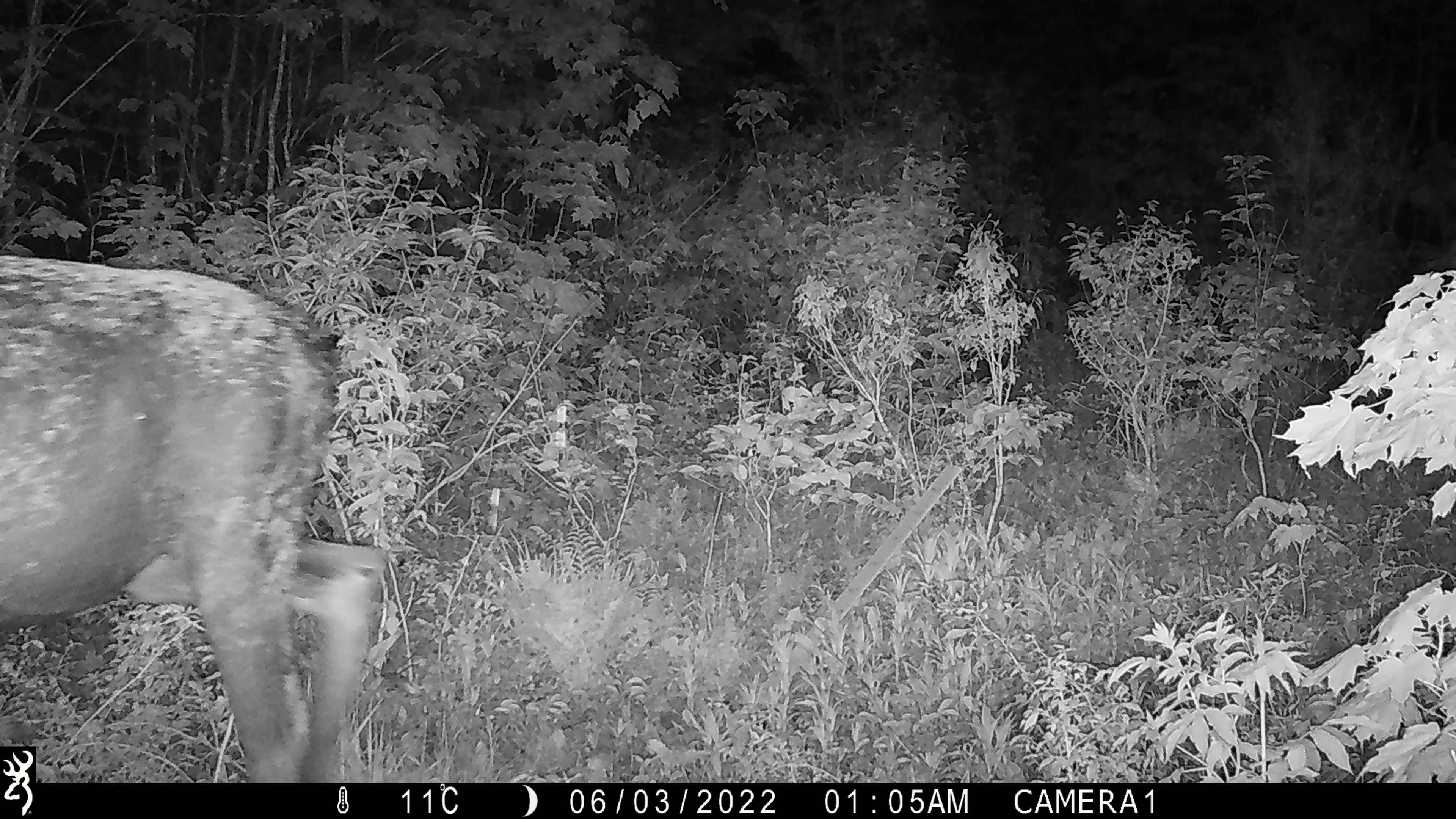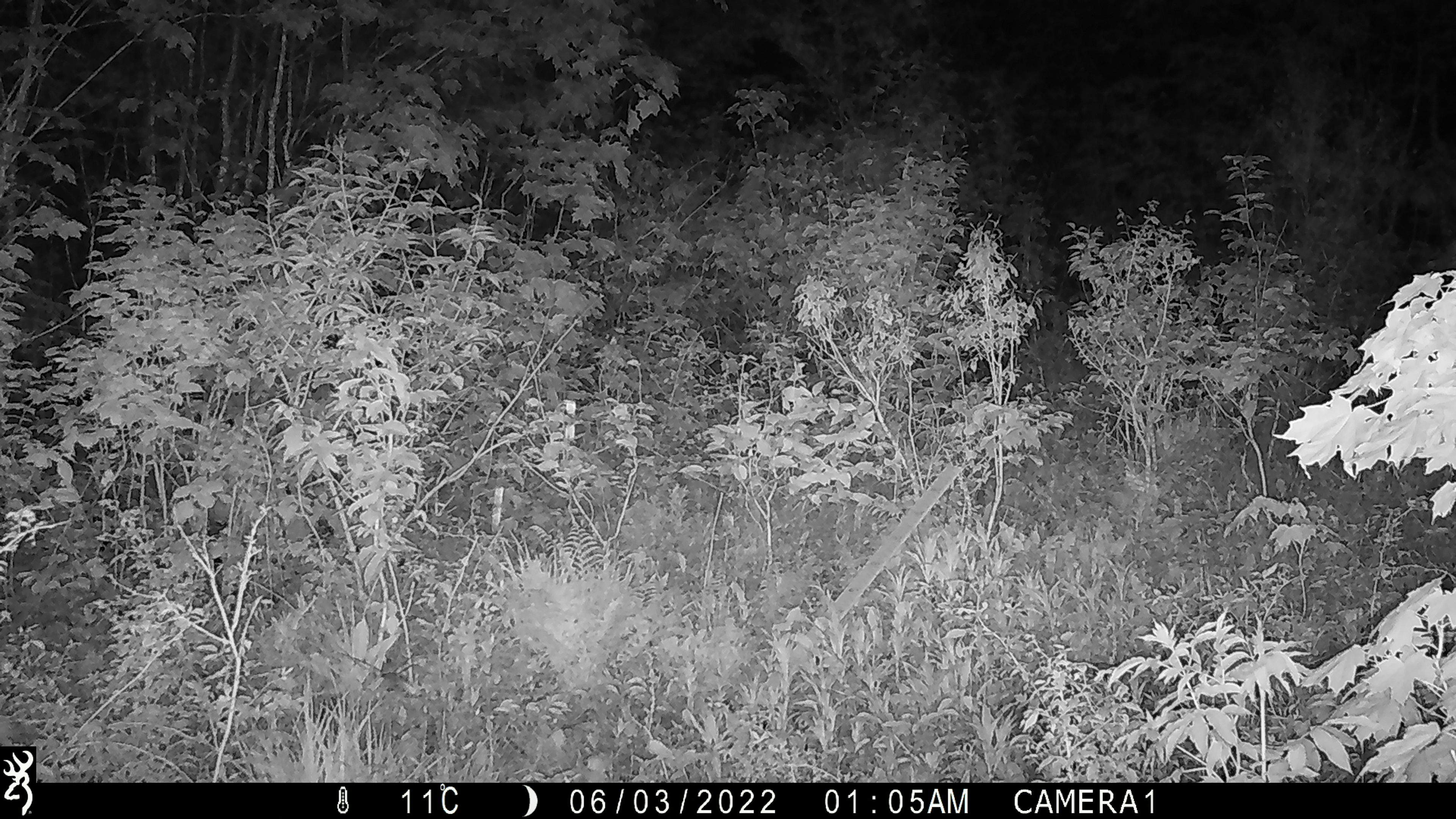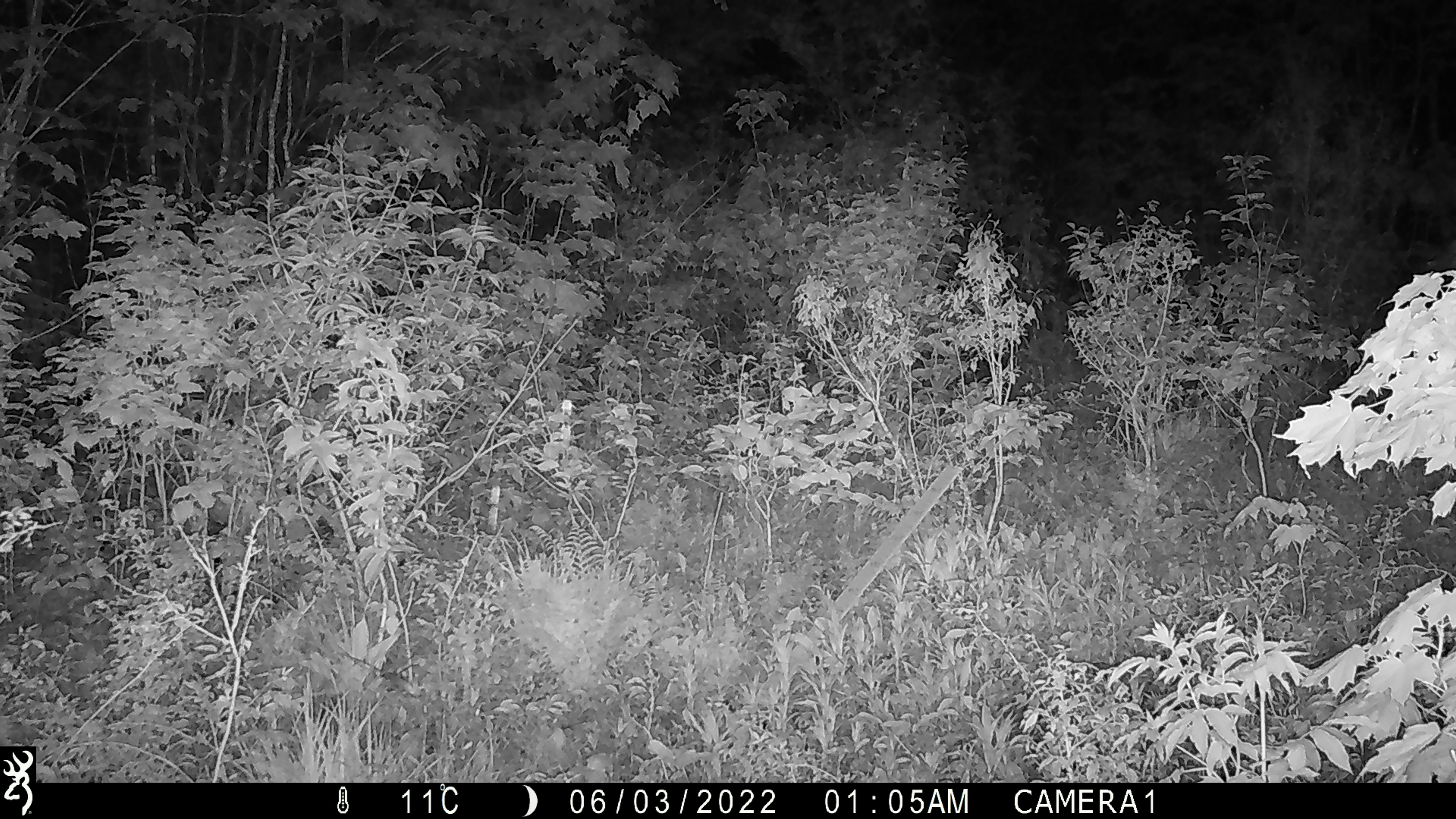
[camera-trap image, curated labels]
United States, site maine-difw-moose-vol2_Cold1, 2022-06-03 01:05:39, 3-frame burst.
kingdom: Animalia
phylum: Chordata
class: Mammalia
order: Artiodactyla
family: Cervidae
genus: Alces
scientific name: Alces alces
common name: moose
Moose (Alces alces).